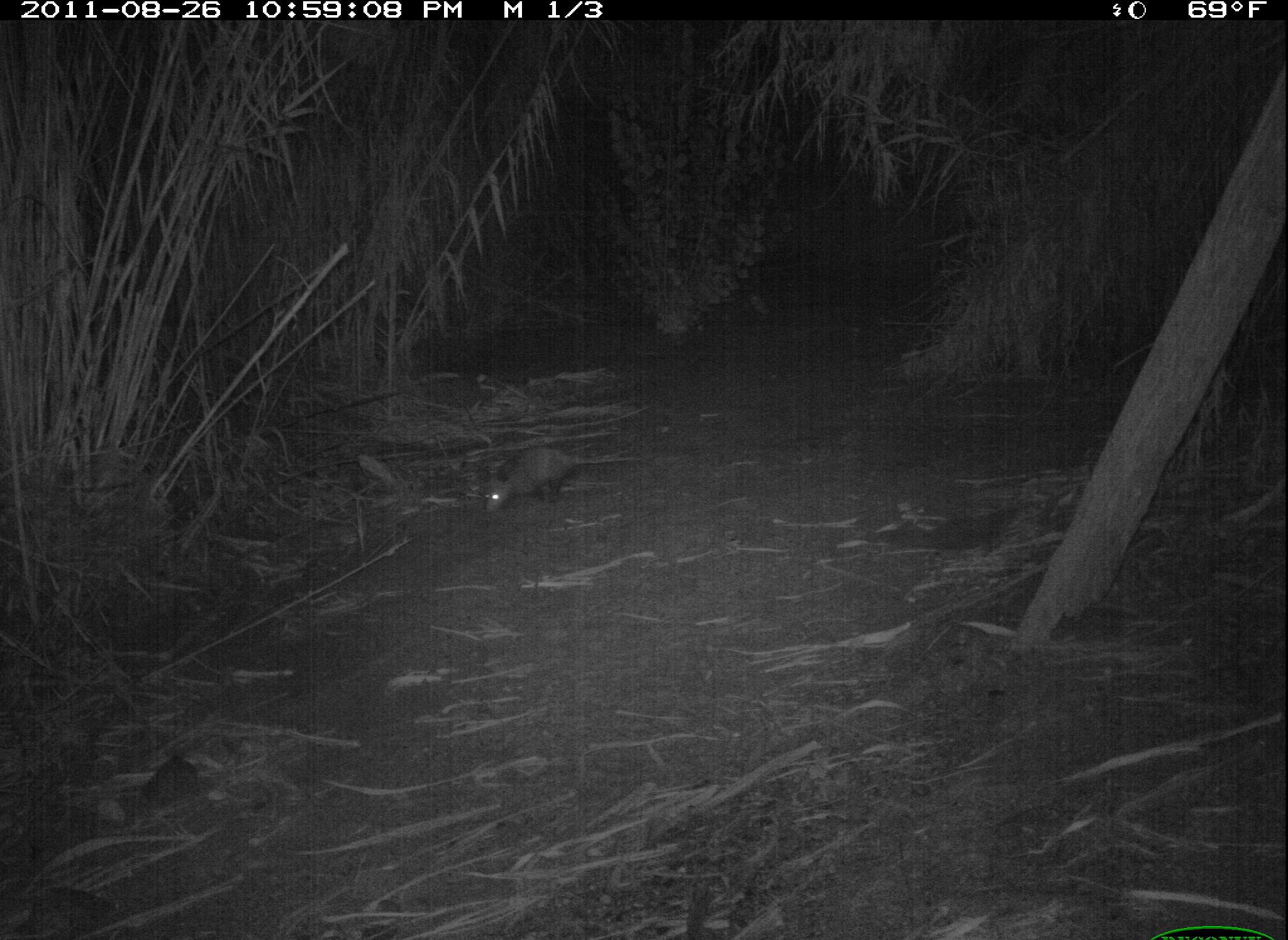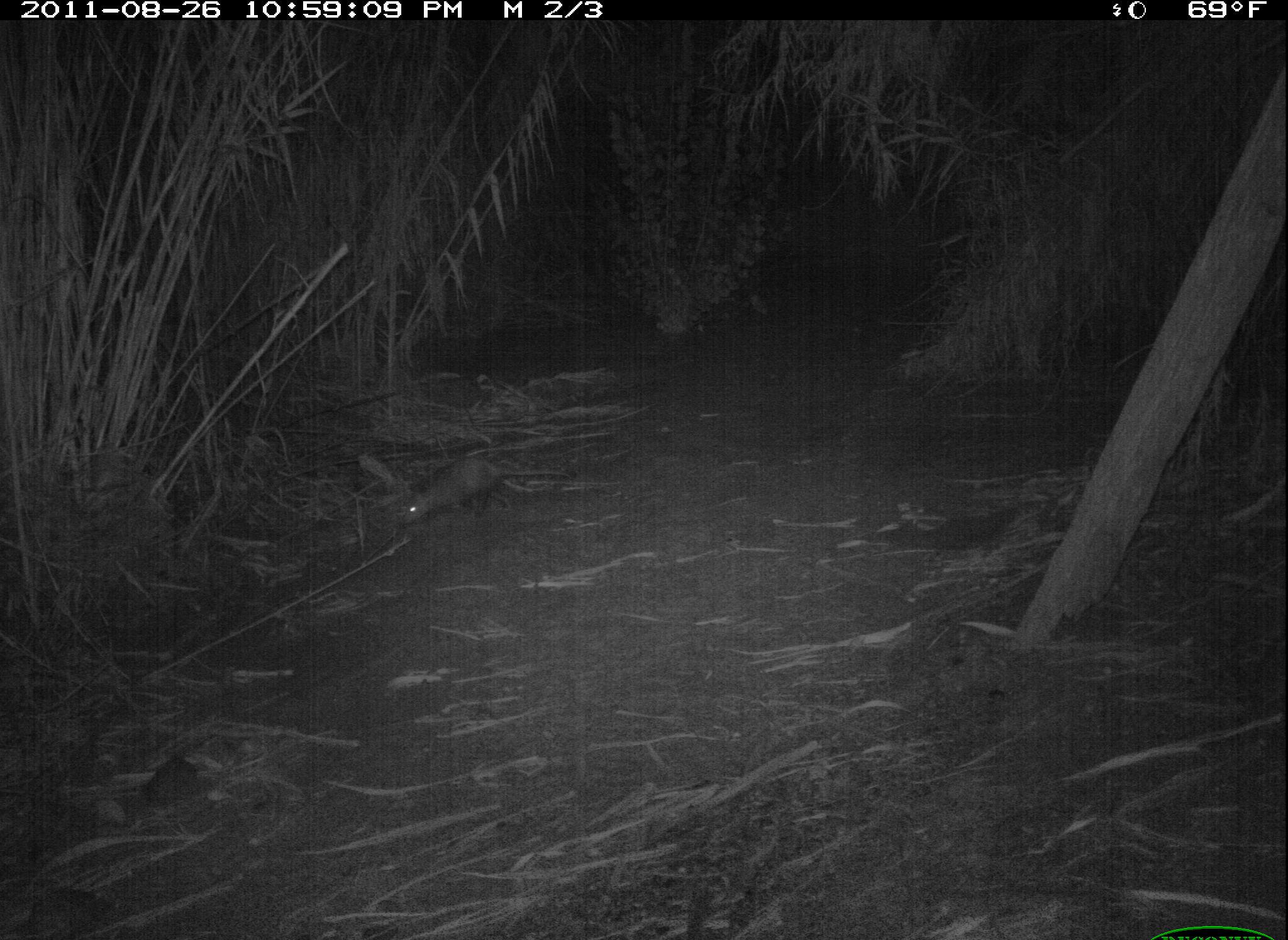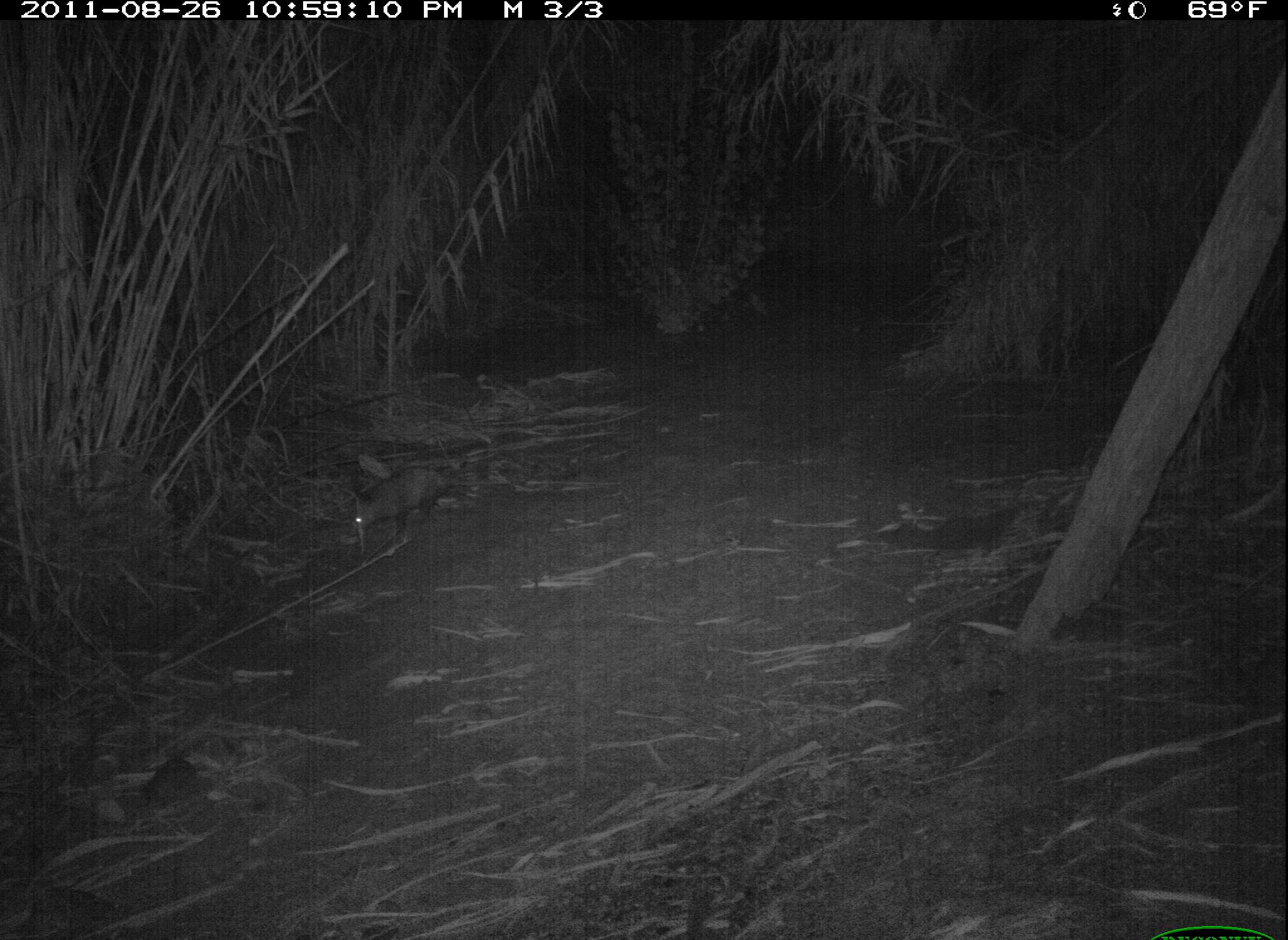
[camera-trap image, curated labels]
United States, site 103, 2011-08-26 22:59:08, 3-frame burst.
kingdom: Animalia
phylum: Chordata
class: Mammalia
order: Didelphimorphia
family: Didelphidae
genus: Didelphis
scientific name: Didelphis virginiana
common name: virginia opossum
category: opossum